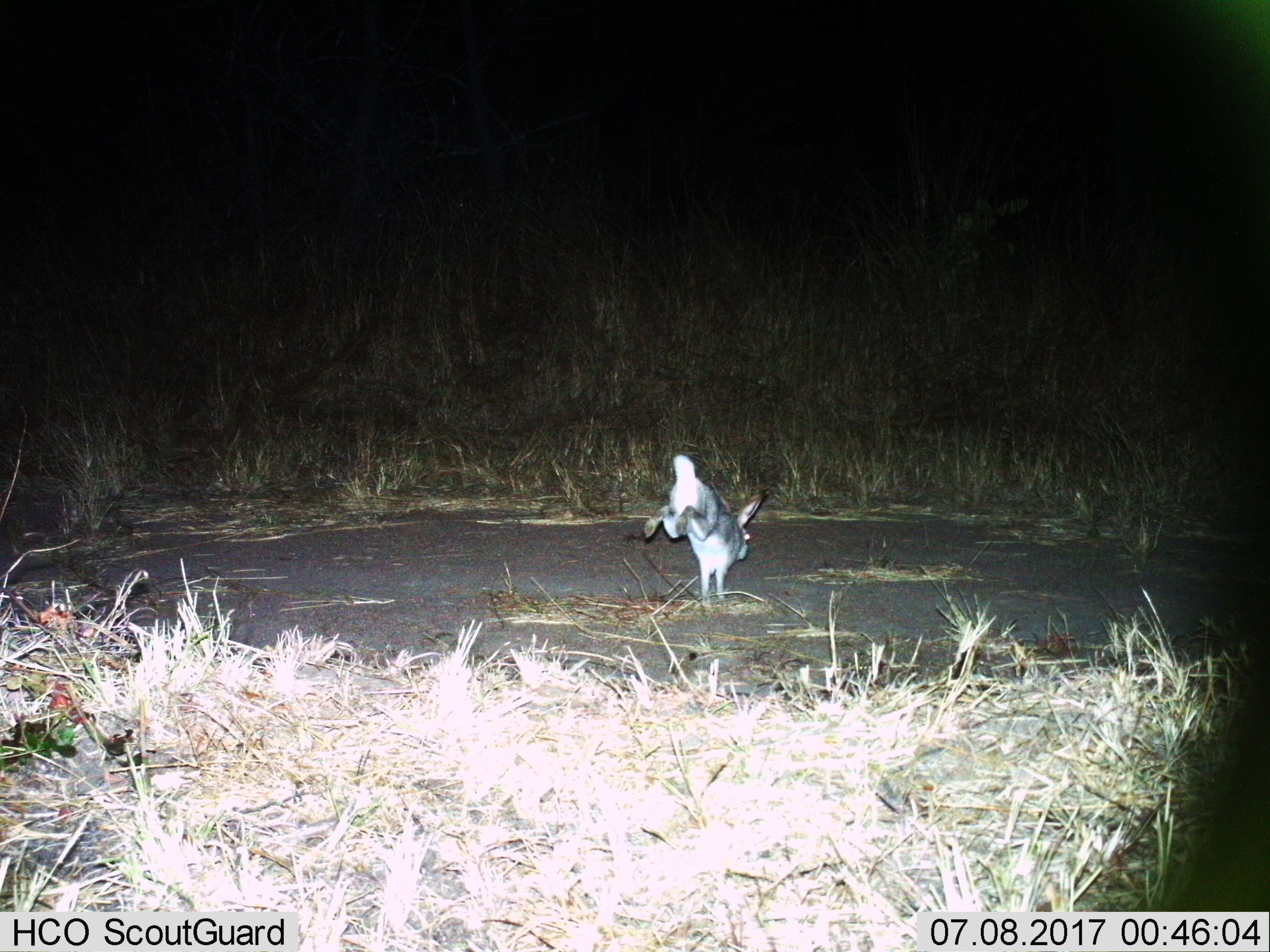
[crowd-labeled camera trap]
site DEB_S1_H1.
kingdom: Animalia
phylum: Chordata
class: Mammalia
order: Lagomorpha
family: Leporidae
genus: Lepus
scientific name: Lepus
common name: hare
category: hareunknown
Hareunknown (hare) (Lepus), count 1. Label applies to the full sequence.